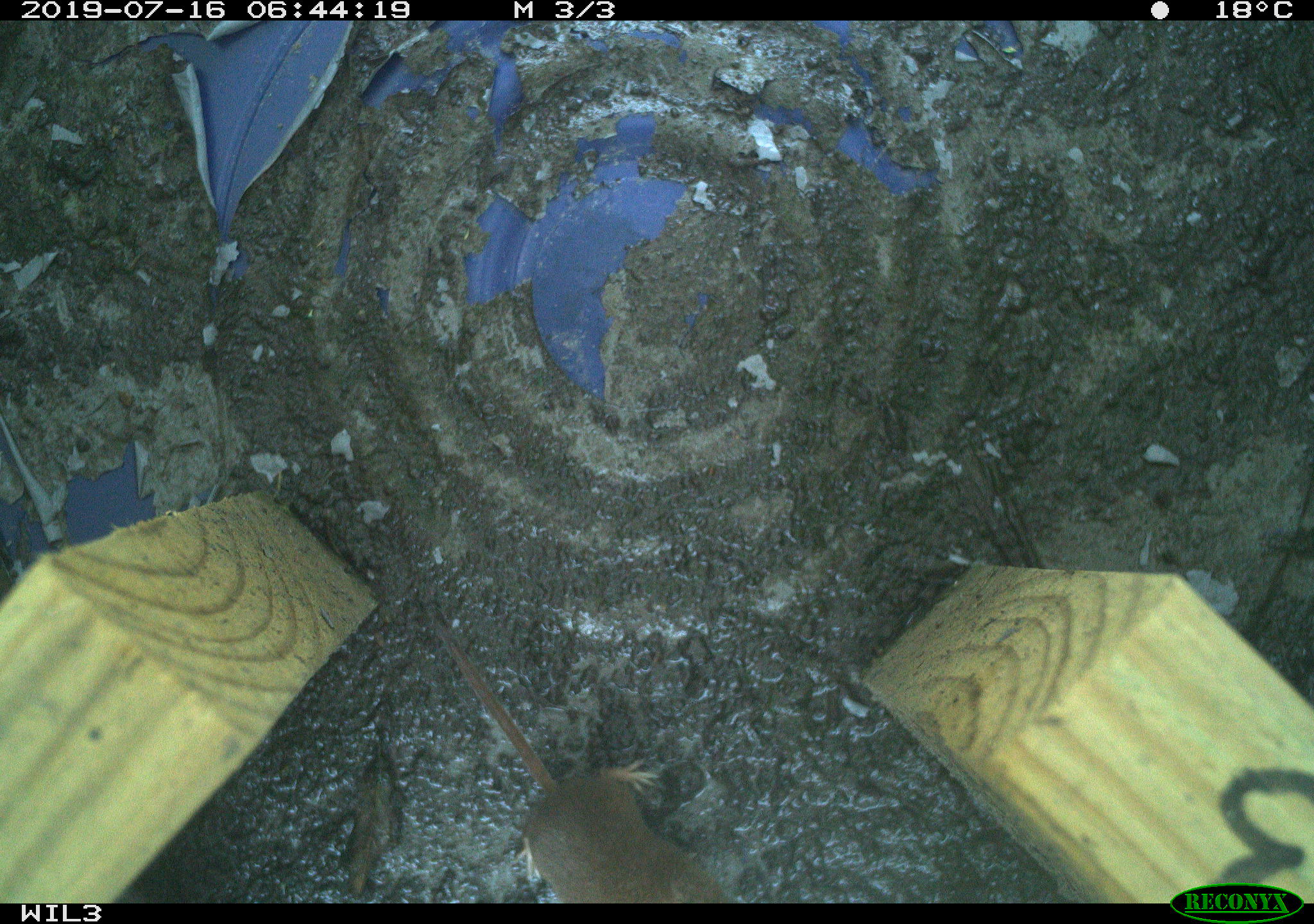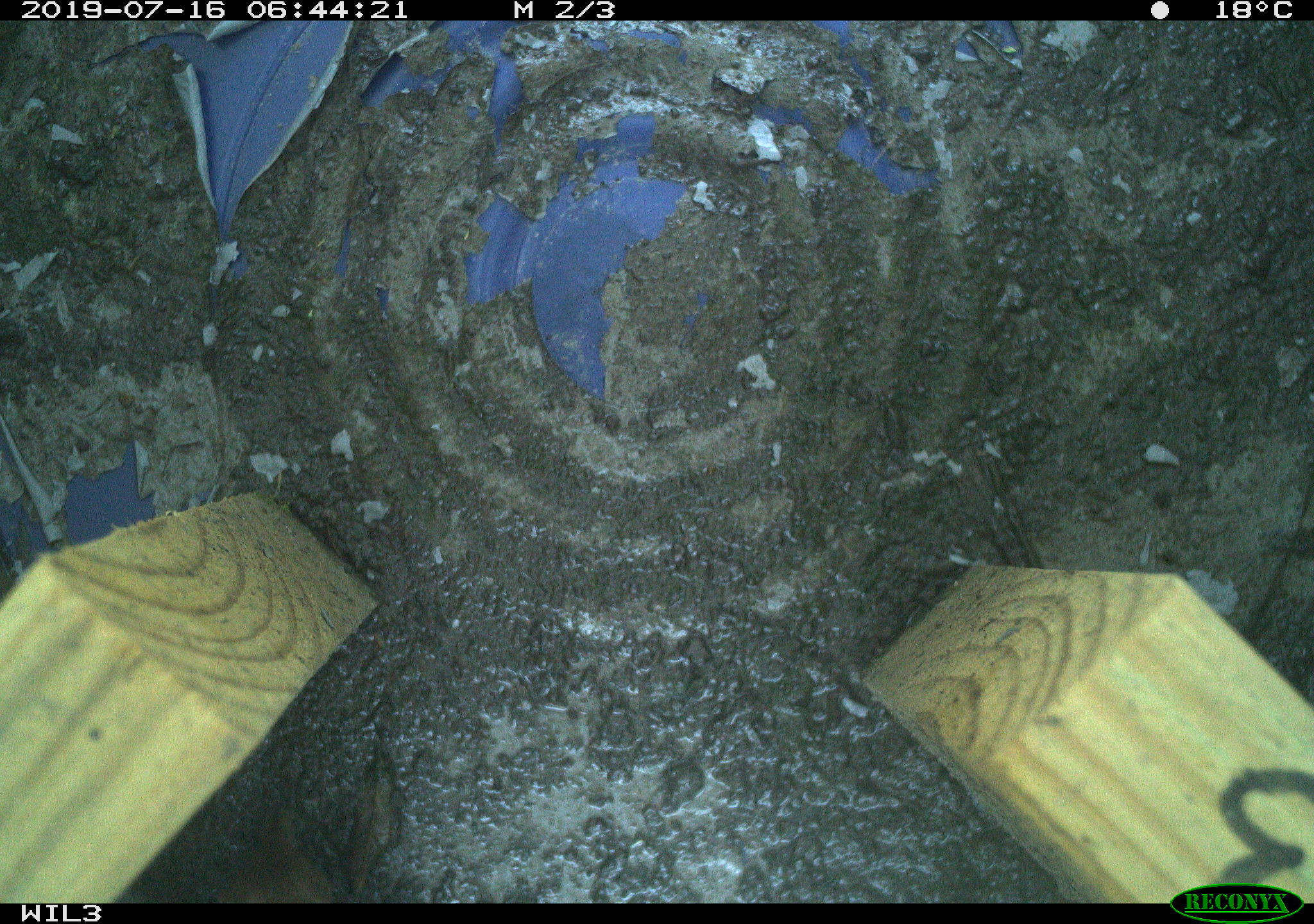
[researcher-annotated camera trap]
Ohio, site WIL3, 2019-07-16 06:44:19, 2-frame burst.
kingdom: Animalia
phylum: Chordata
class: Mammalia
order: Eulipotyphla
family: Soricidae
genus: Sorex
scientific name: Sorex cinereus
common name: masked shrew